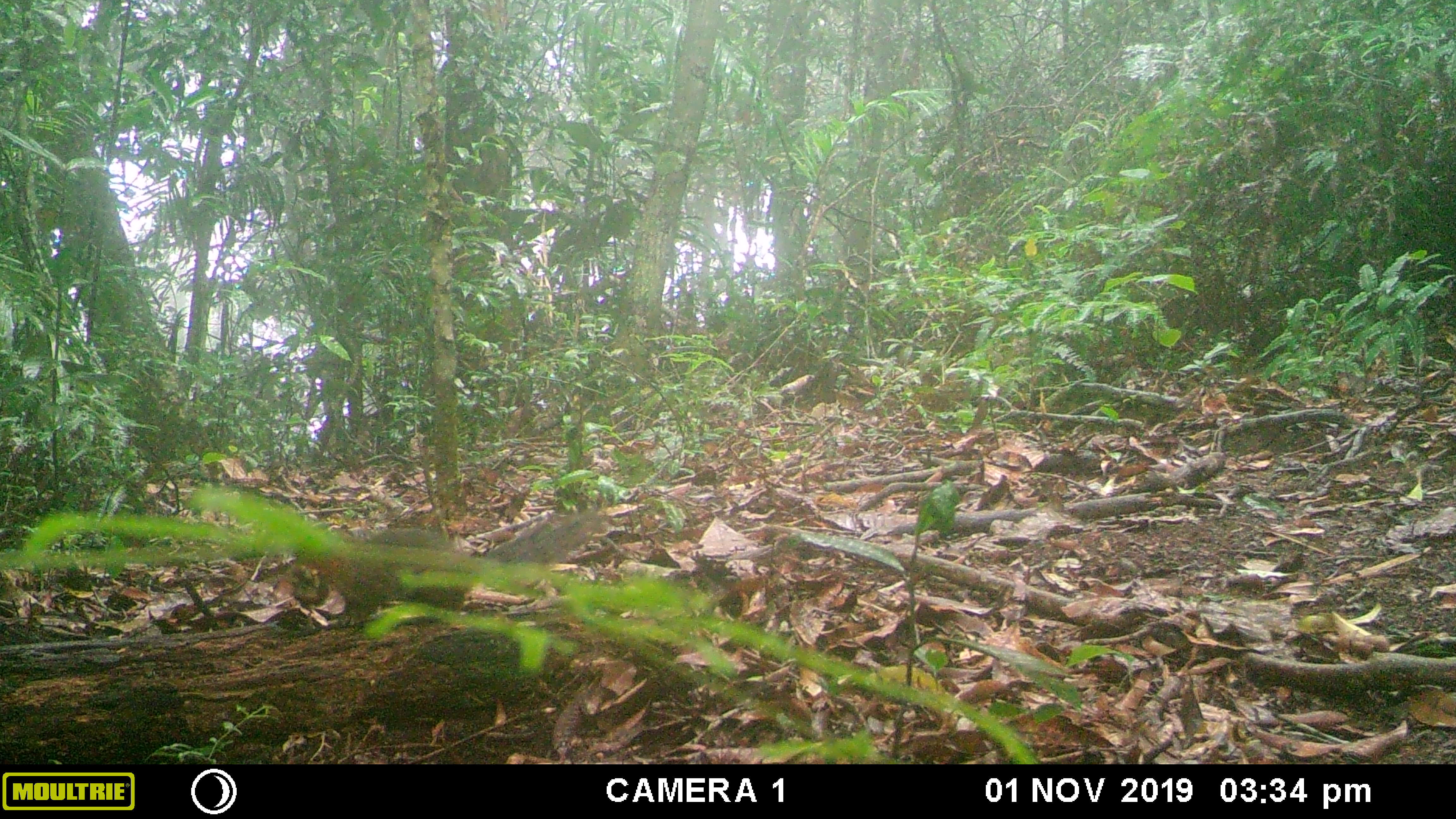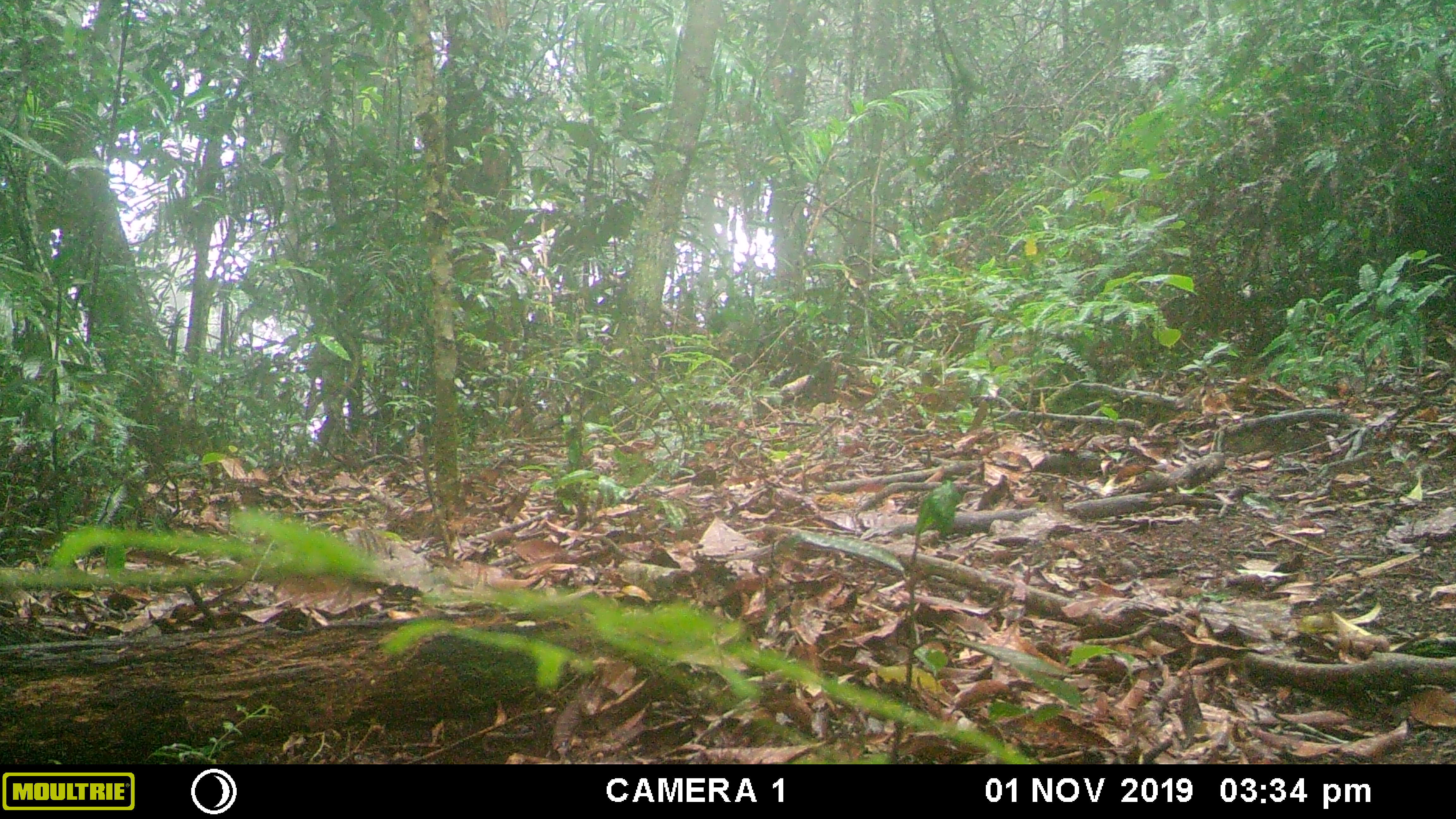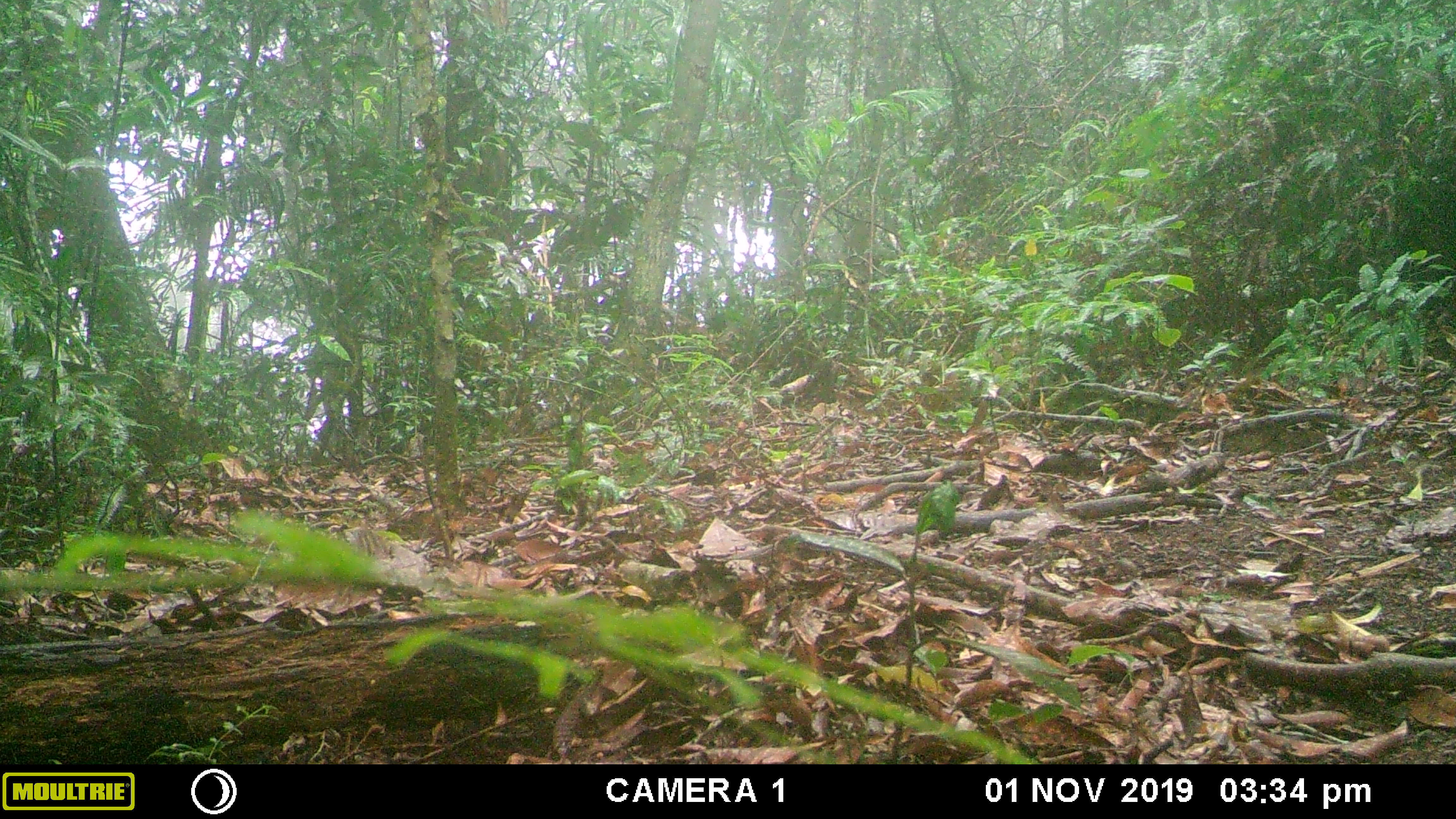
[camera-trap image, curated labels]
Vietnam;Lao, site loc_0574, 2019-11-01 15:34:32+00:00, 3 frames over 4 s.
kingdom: Animalia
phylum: Chordata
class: Mammalia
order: Rodentia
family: Sciuridae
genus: Dremomys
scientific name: Dremomys rufigenis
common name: red-cheeked squirrel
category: red cheeked squirrel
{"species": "red cheeked squirrel (red-cheeked squirrel) (Dremomys rufigenis)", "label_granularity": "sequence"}